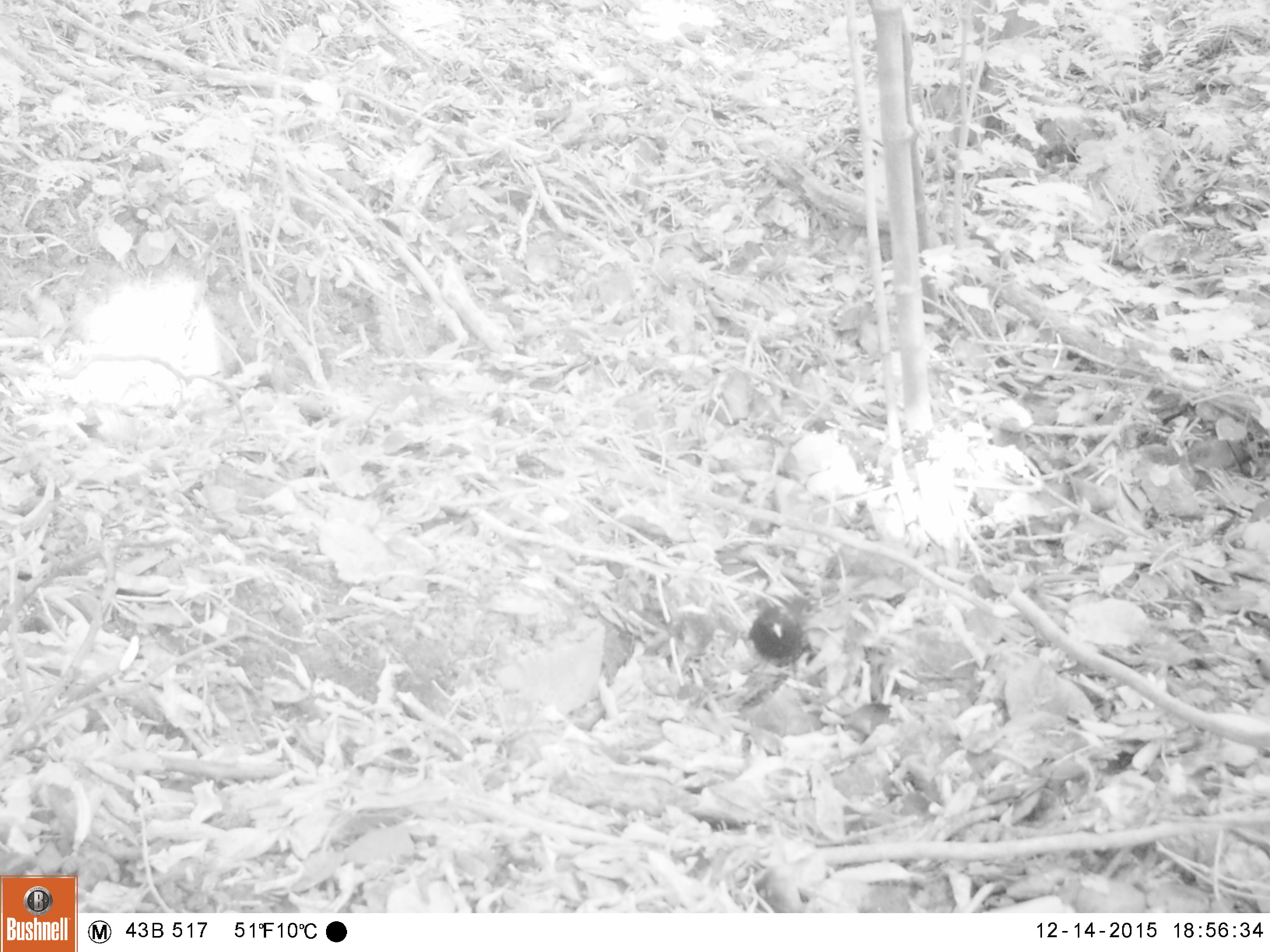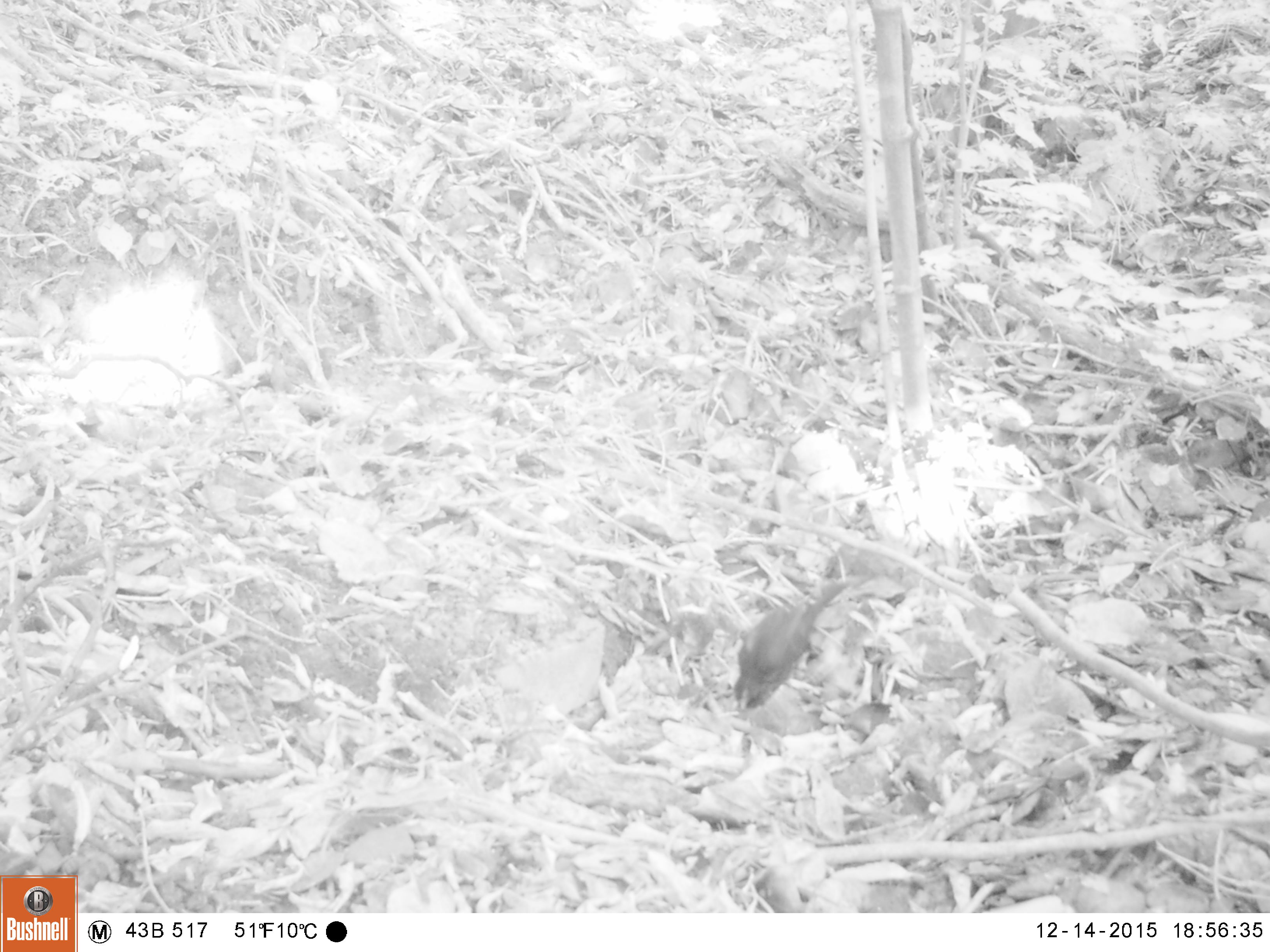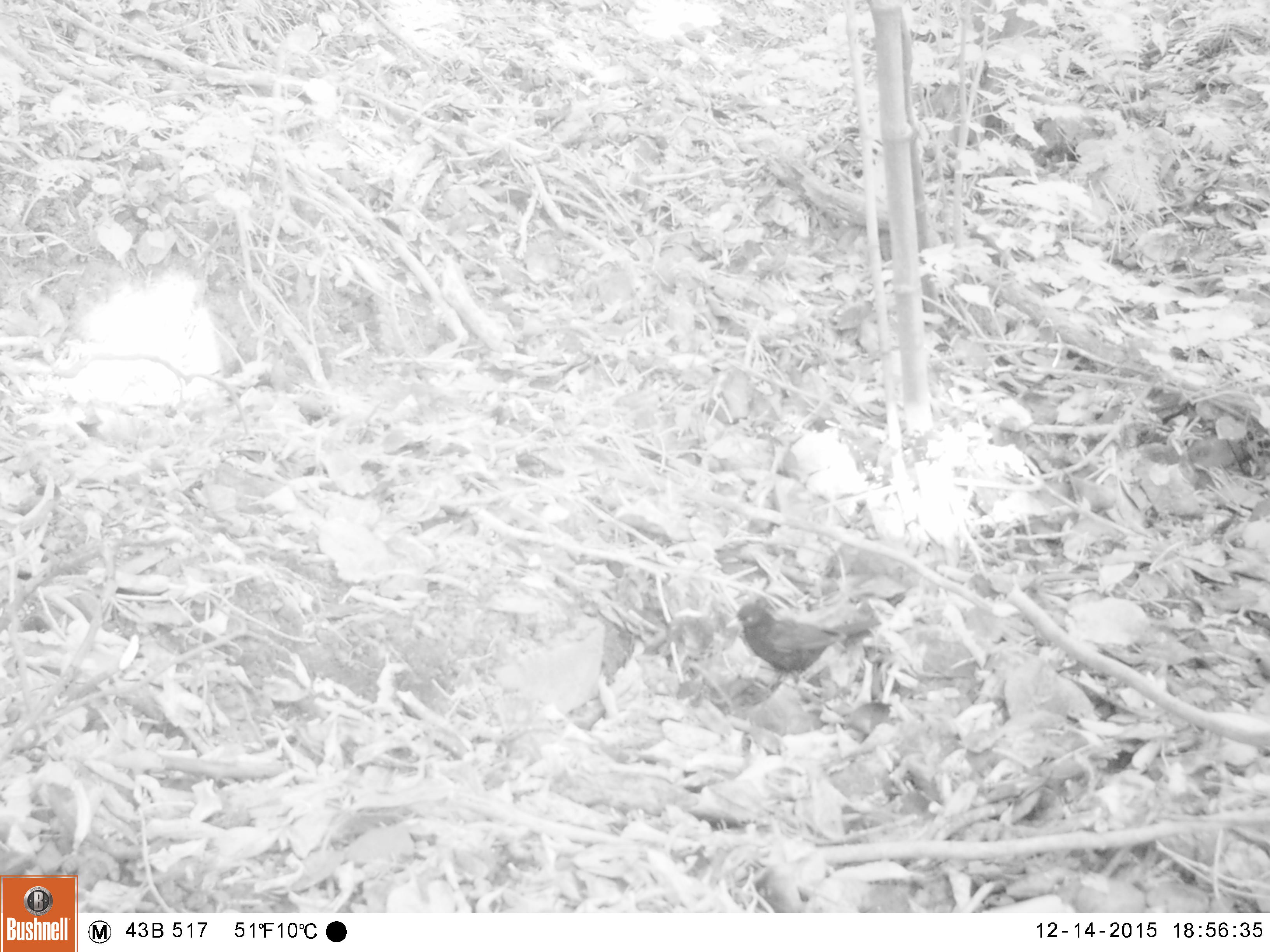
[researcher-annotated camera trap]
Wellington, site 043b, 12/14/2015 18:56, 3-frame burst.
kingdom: Animalia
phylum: Chordata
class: Aves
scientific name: Aves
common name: bird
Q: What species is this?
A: Bird (Aves).